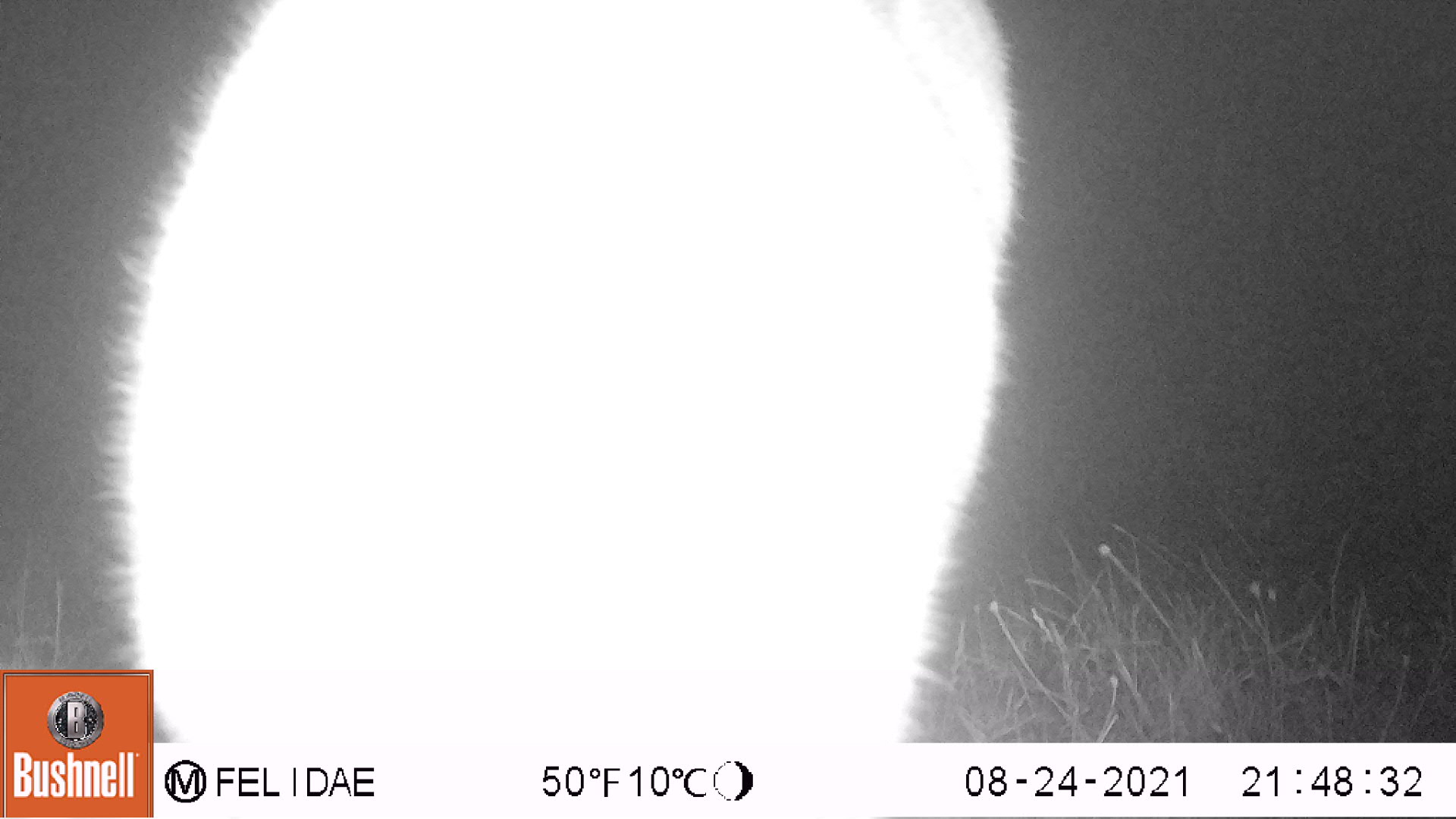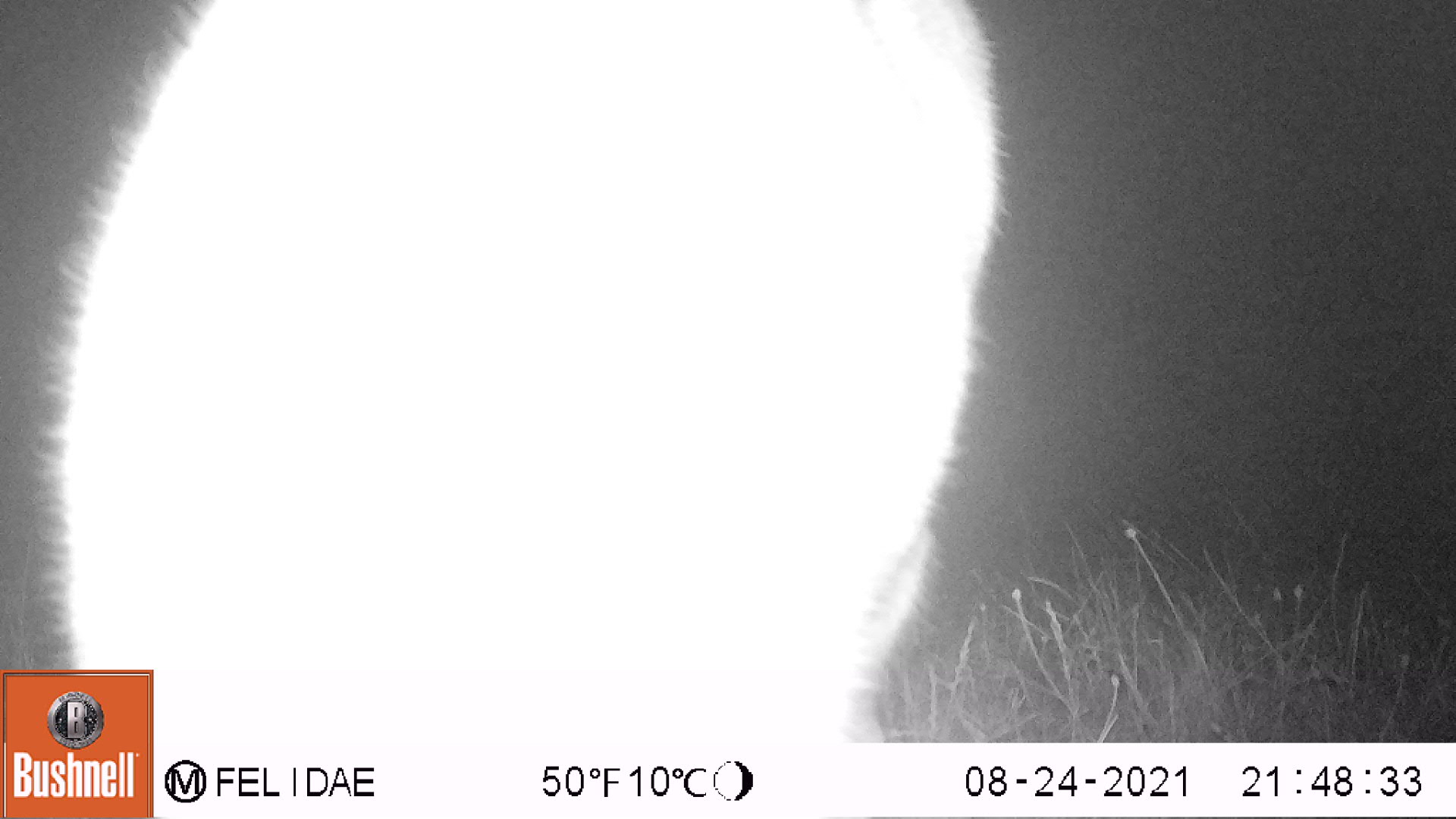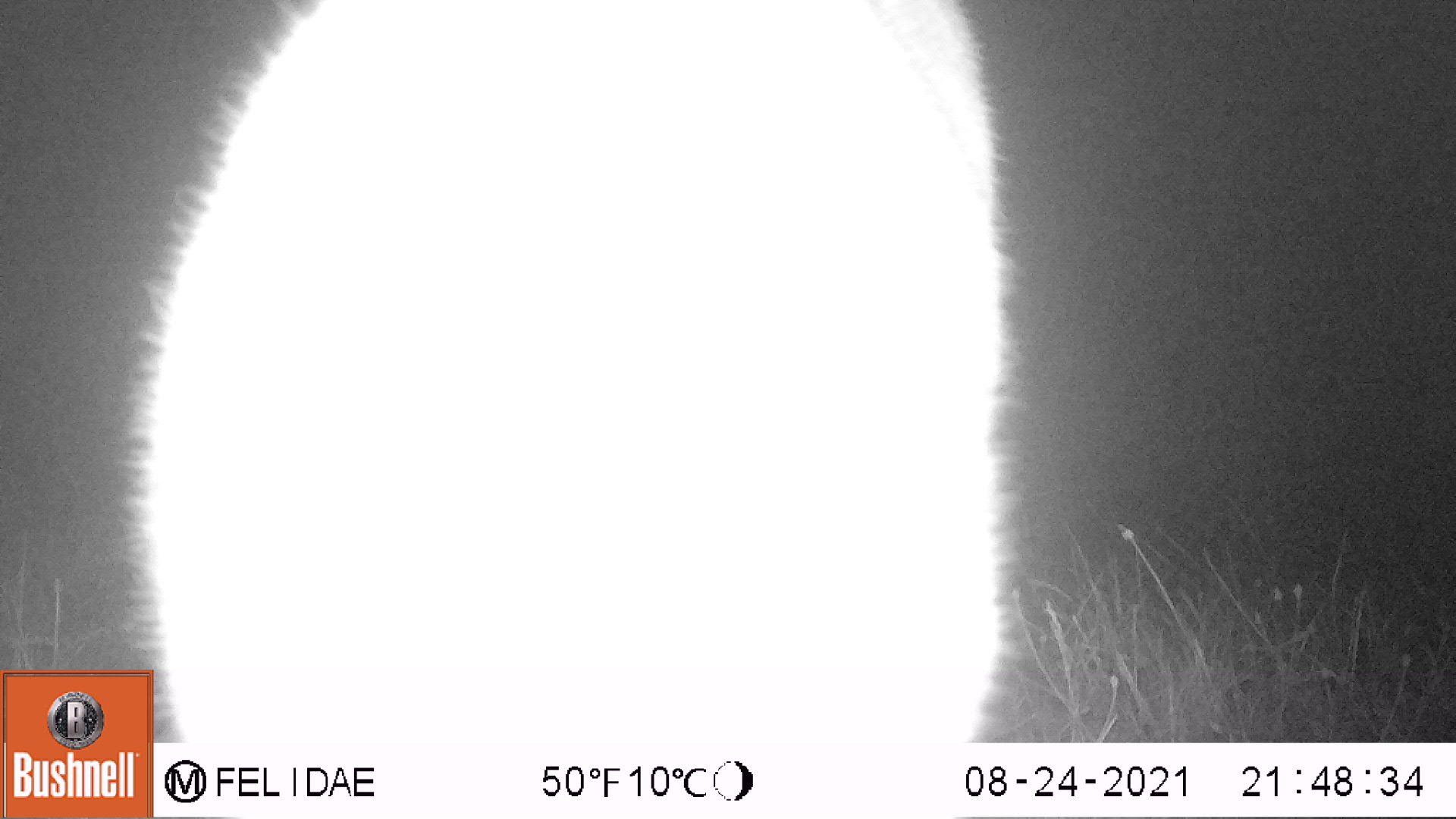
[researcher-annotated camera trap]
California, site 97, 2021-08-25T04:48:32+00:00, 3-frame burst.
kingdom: Animalia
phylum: Chordata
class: Mammalia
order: Artiodactyla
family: Cervidae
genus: Odocoileus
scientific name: Odocoileus hemionus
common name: mule deer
Mule deer (Odocoileus hemionus).